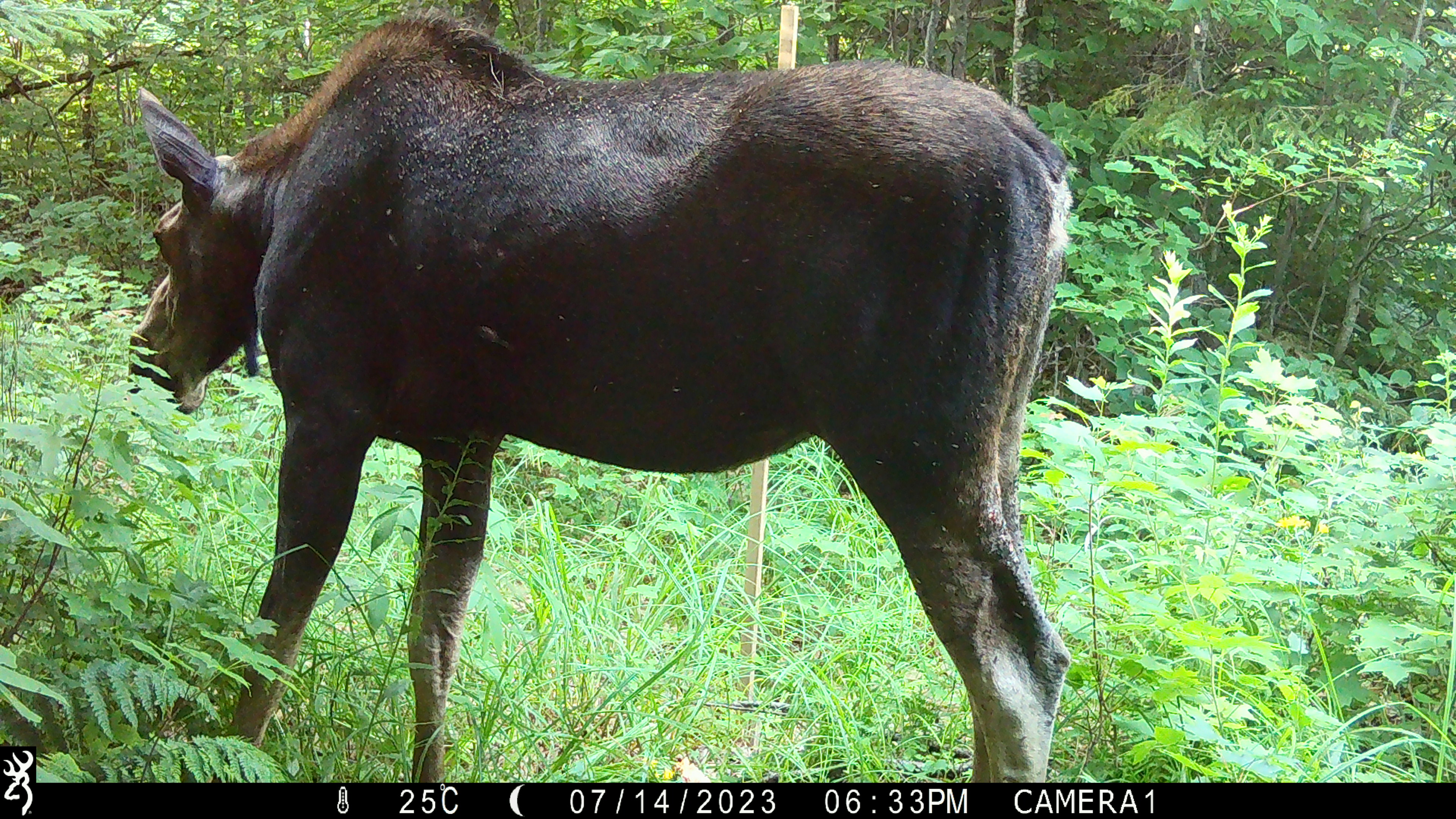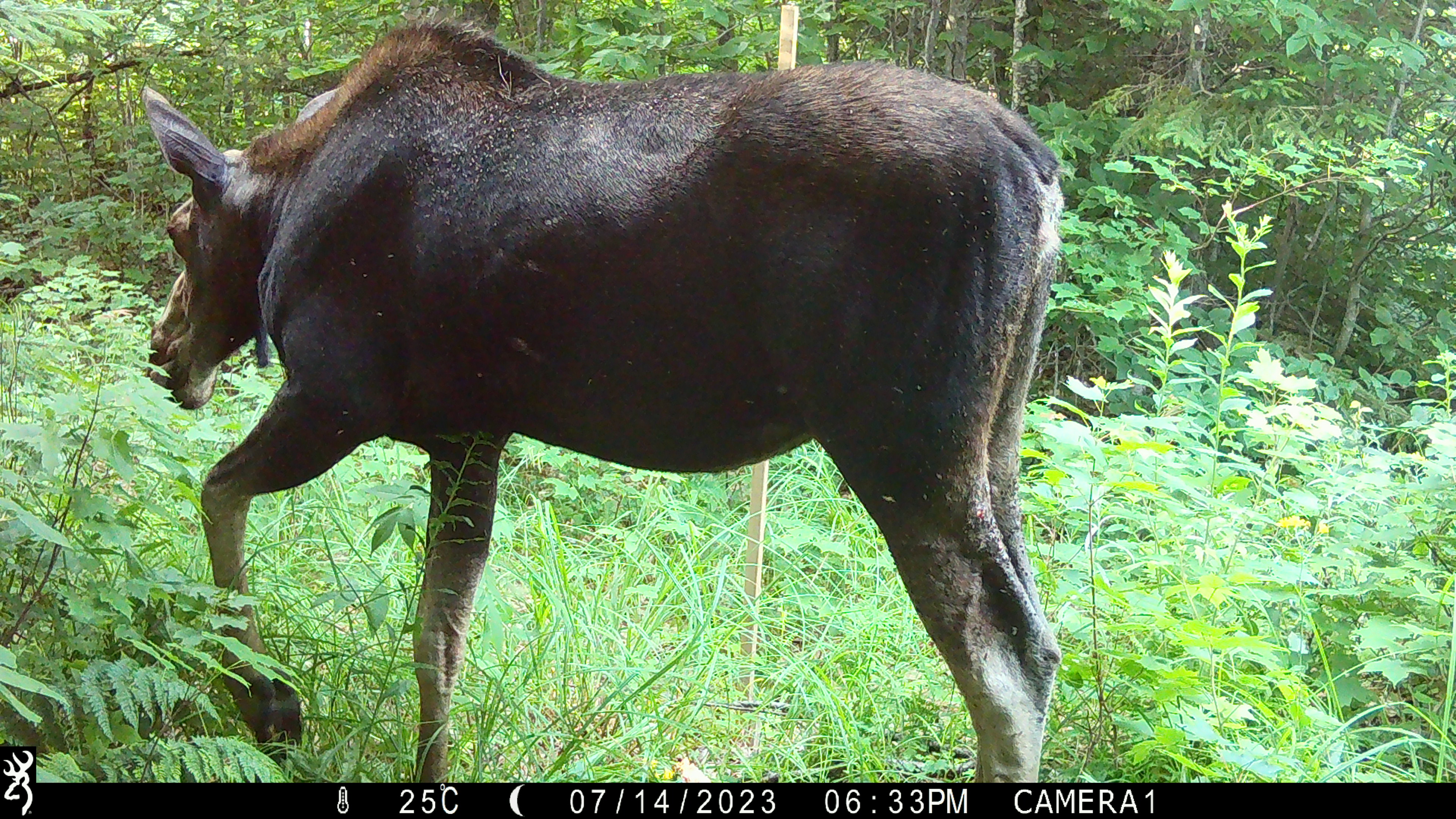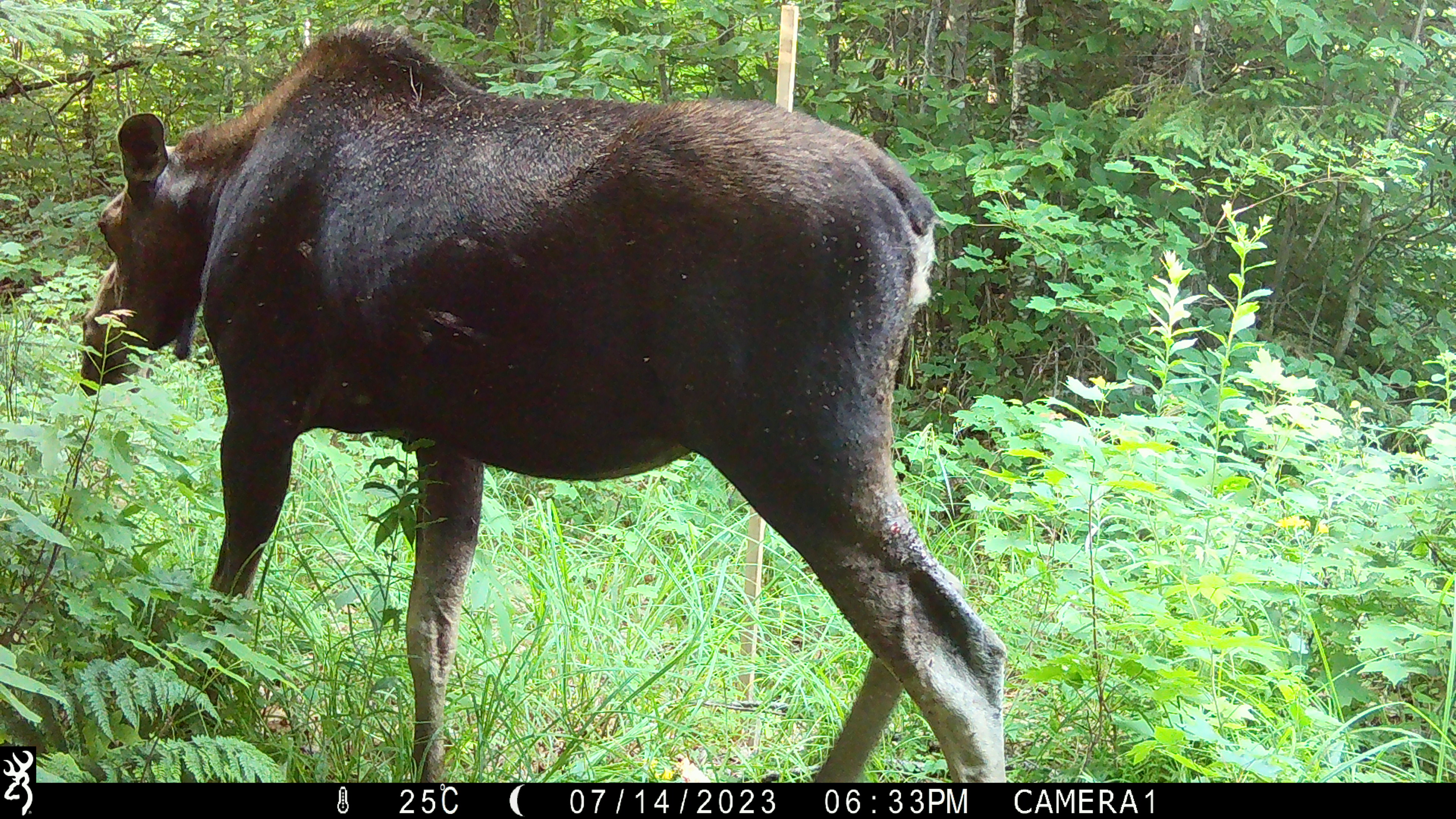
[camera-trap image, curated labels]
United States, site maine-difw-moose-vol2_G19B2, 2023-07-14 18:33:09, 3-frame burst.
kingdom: Animalia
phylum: Chordata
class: Mammalia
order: Artiodactyla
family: Cervidae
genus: Alces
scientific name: Alces alces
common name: moose